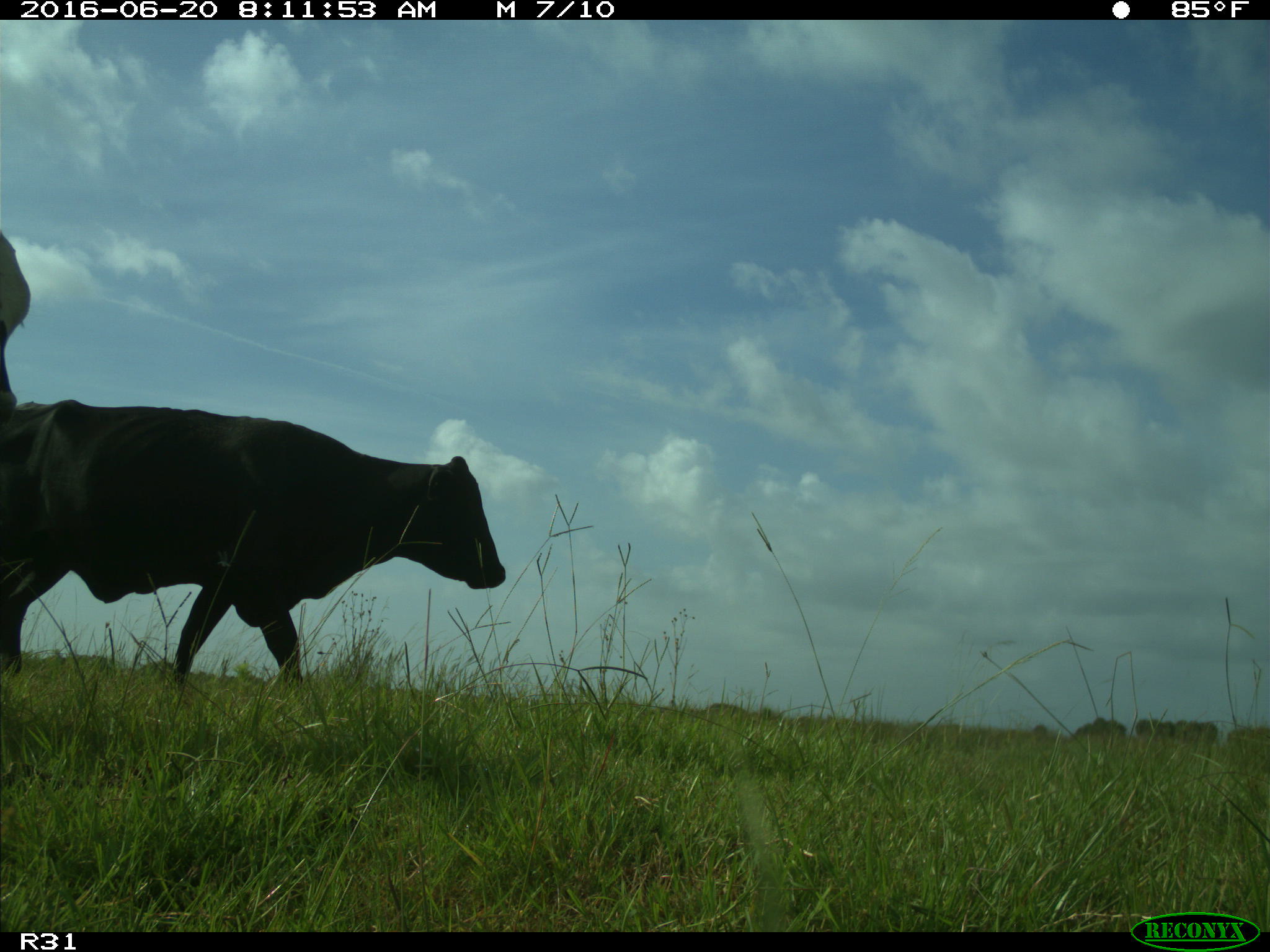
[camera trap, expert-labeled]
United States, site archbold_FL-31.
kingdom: Animalia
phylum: Chordata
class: Mammalia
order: Artiodactyla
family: Bovidae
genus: Bos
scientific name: Bos taurus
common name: domestic cow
Bos taurus (domestic cow).